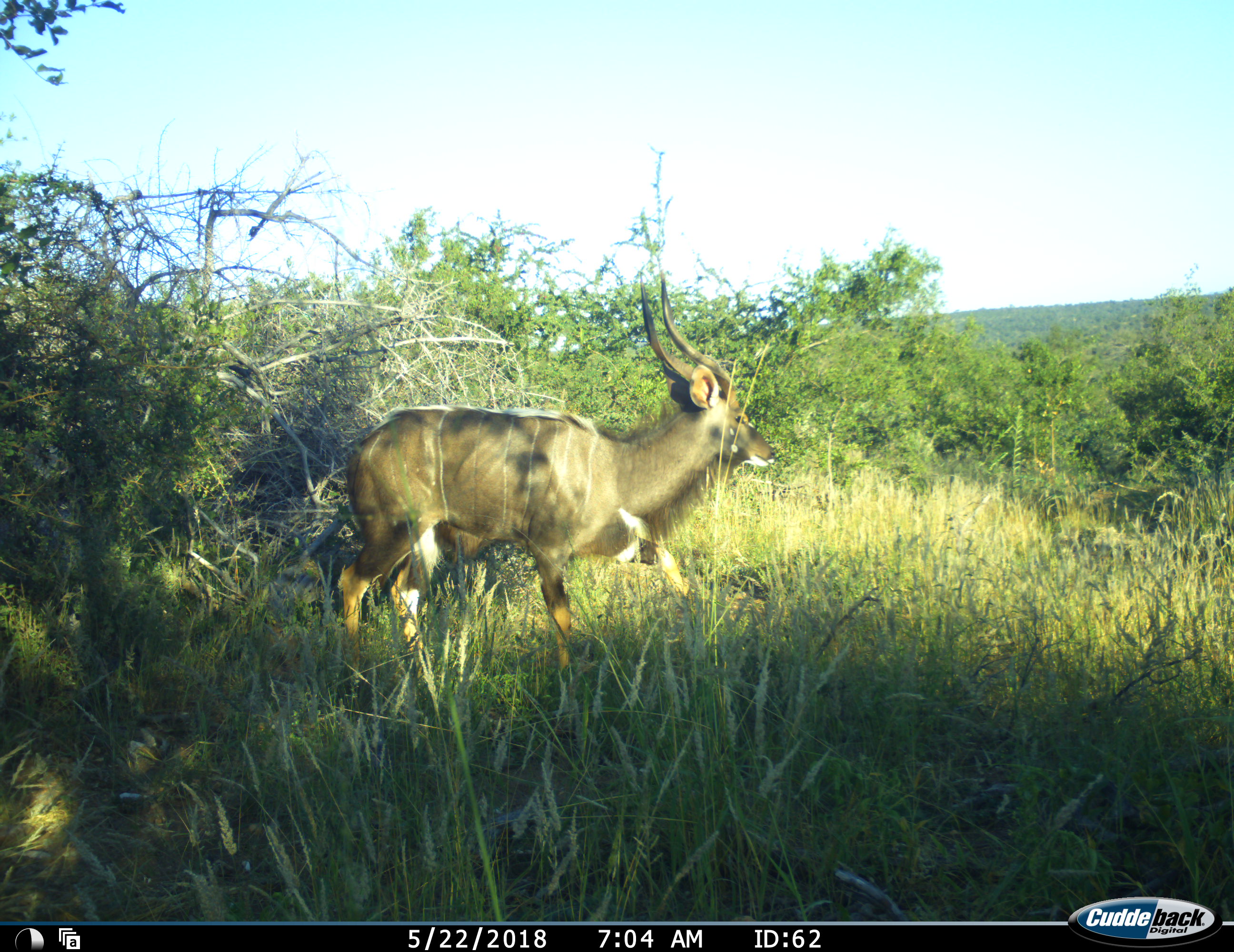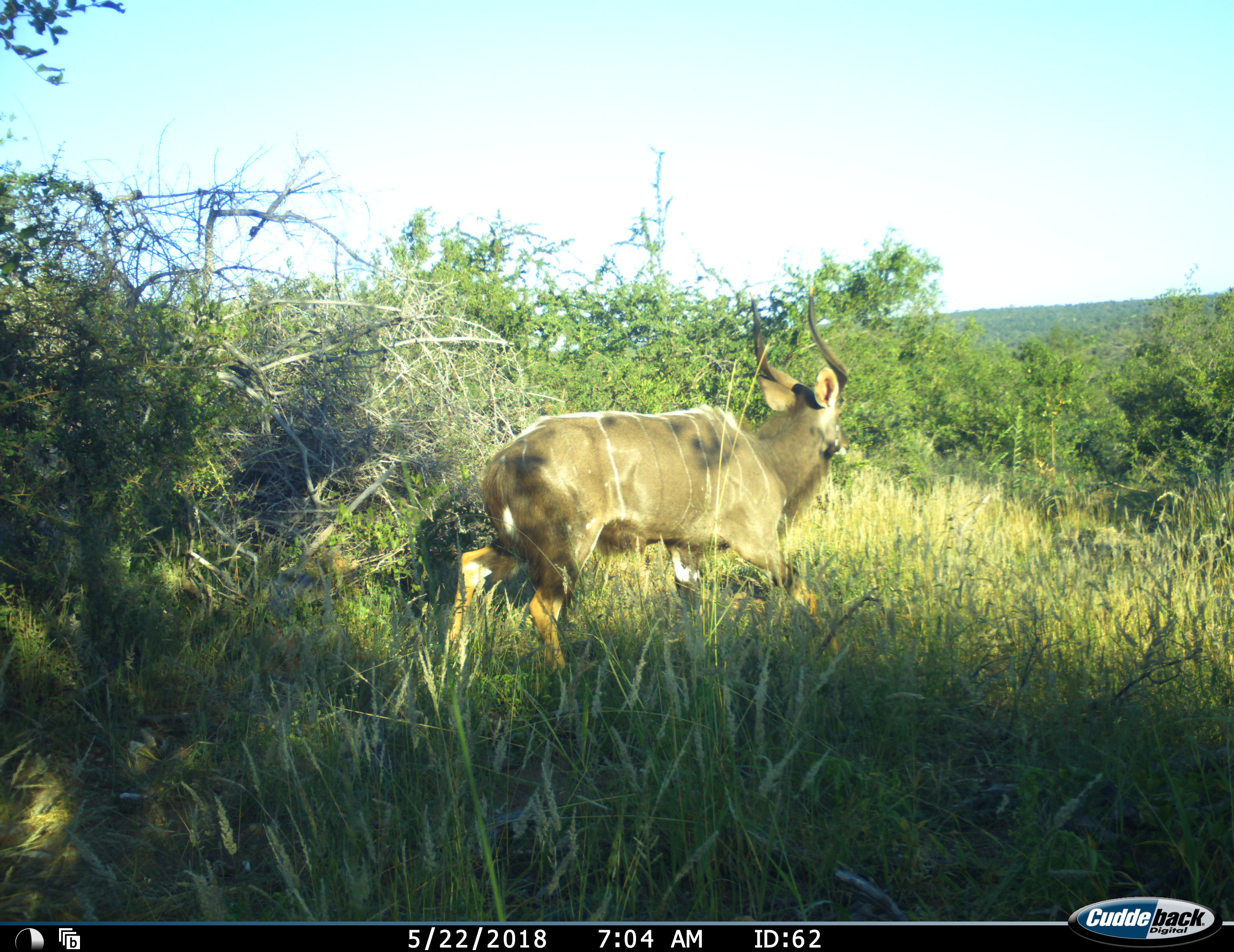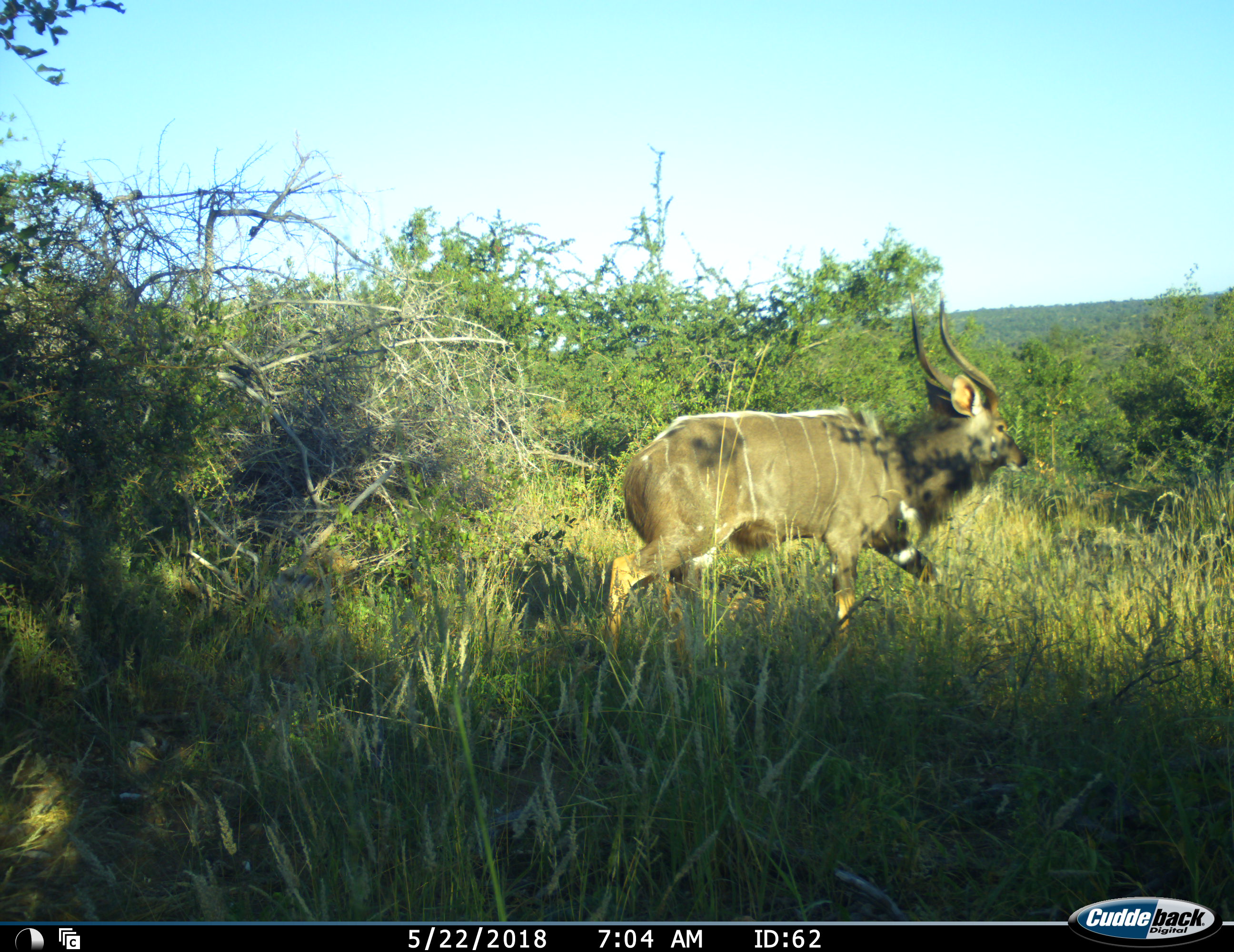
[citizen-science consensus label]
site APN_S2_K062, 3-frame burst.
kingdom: Animalia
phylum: Chordata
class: Mammalia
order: Artiodactyla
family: Bovidae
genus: Tragelaphus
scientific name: Tragelaphus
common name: kudu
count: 1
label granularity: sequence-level